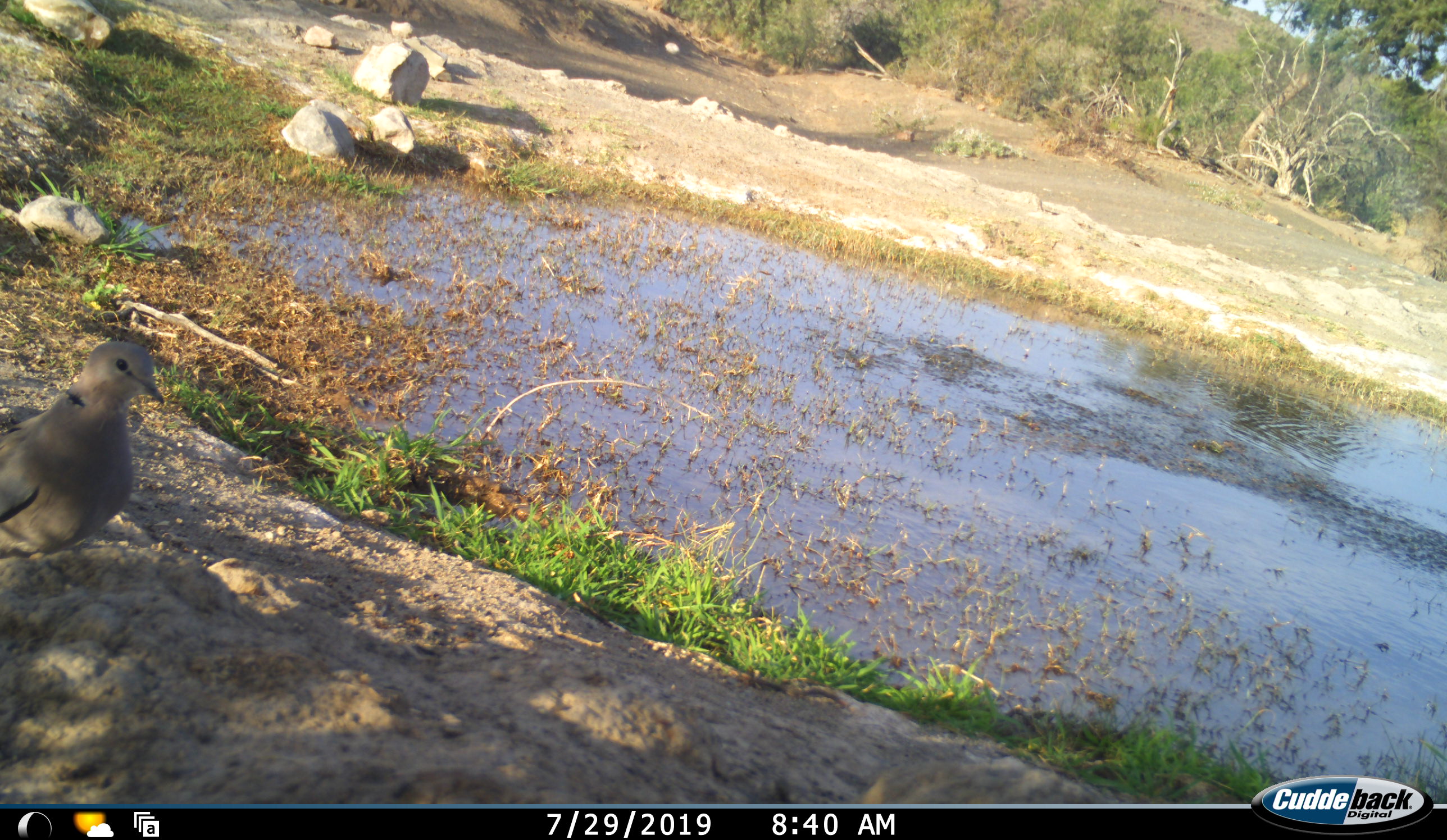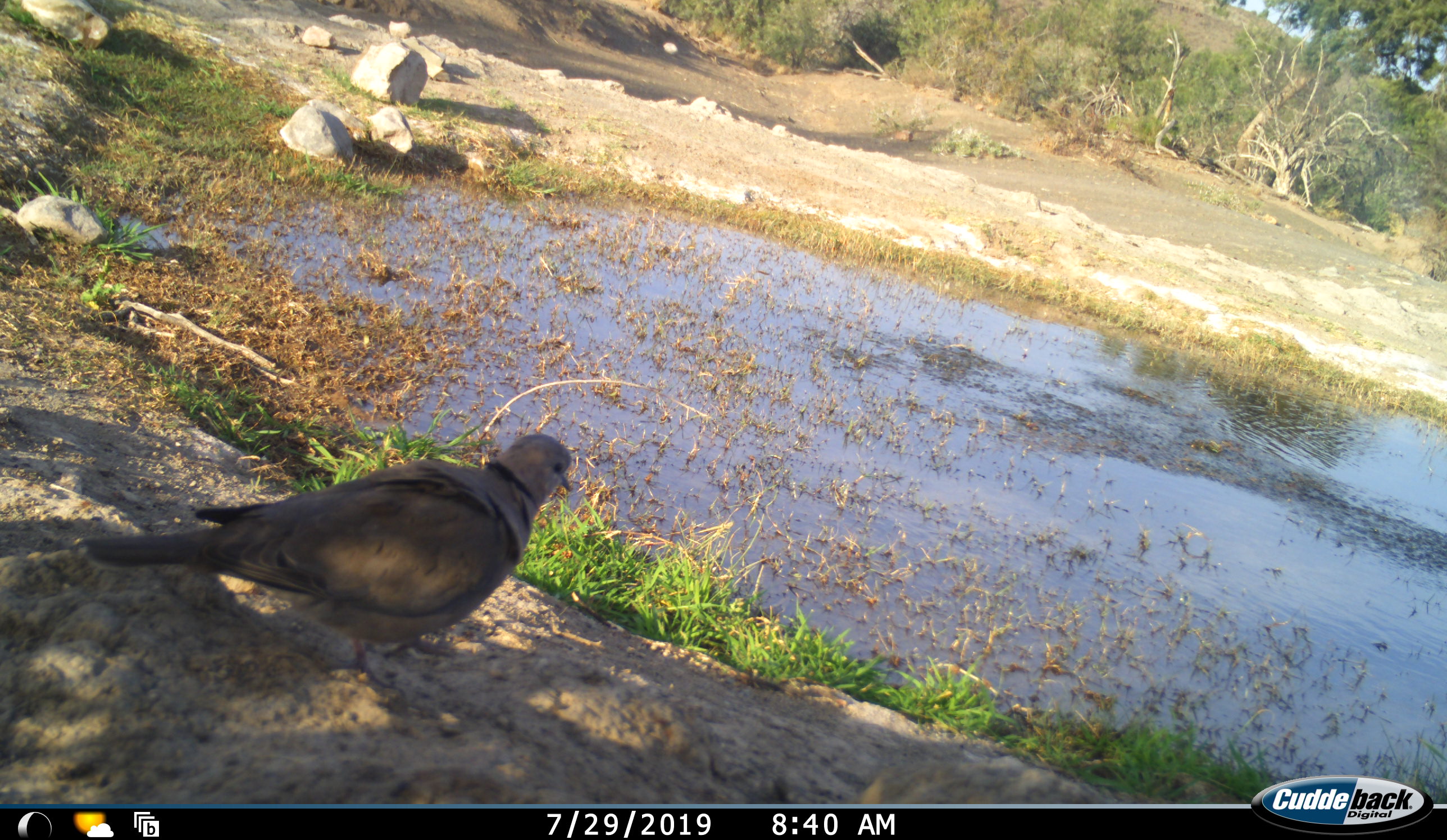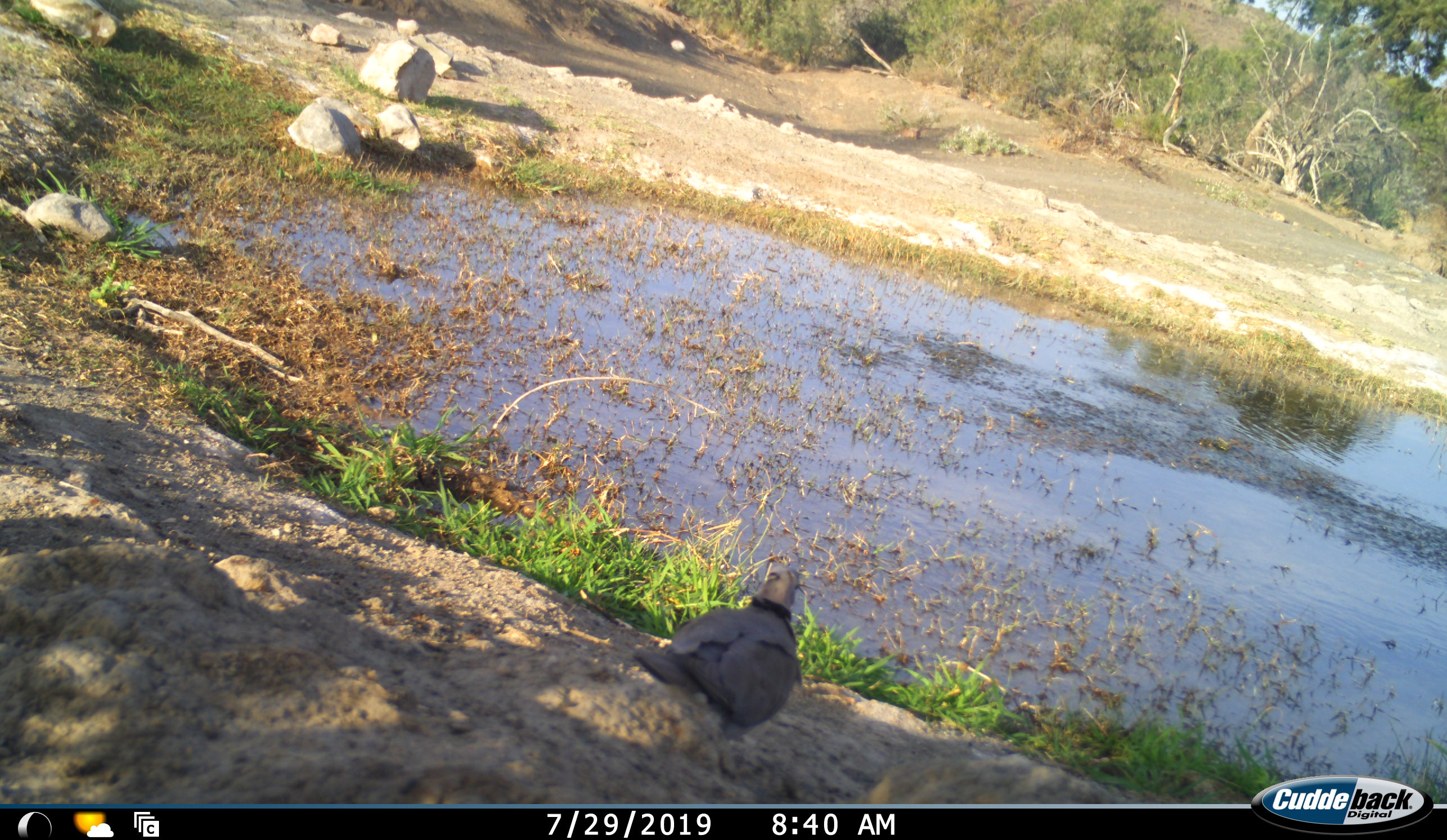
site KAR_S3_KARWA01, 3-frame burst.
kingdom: Animalia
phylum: Chordata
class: Aves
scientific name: Aves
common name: bird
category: birdother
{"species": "birdother (bird) (Aves)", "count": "1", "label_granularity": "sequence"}